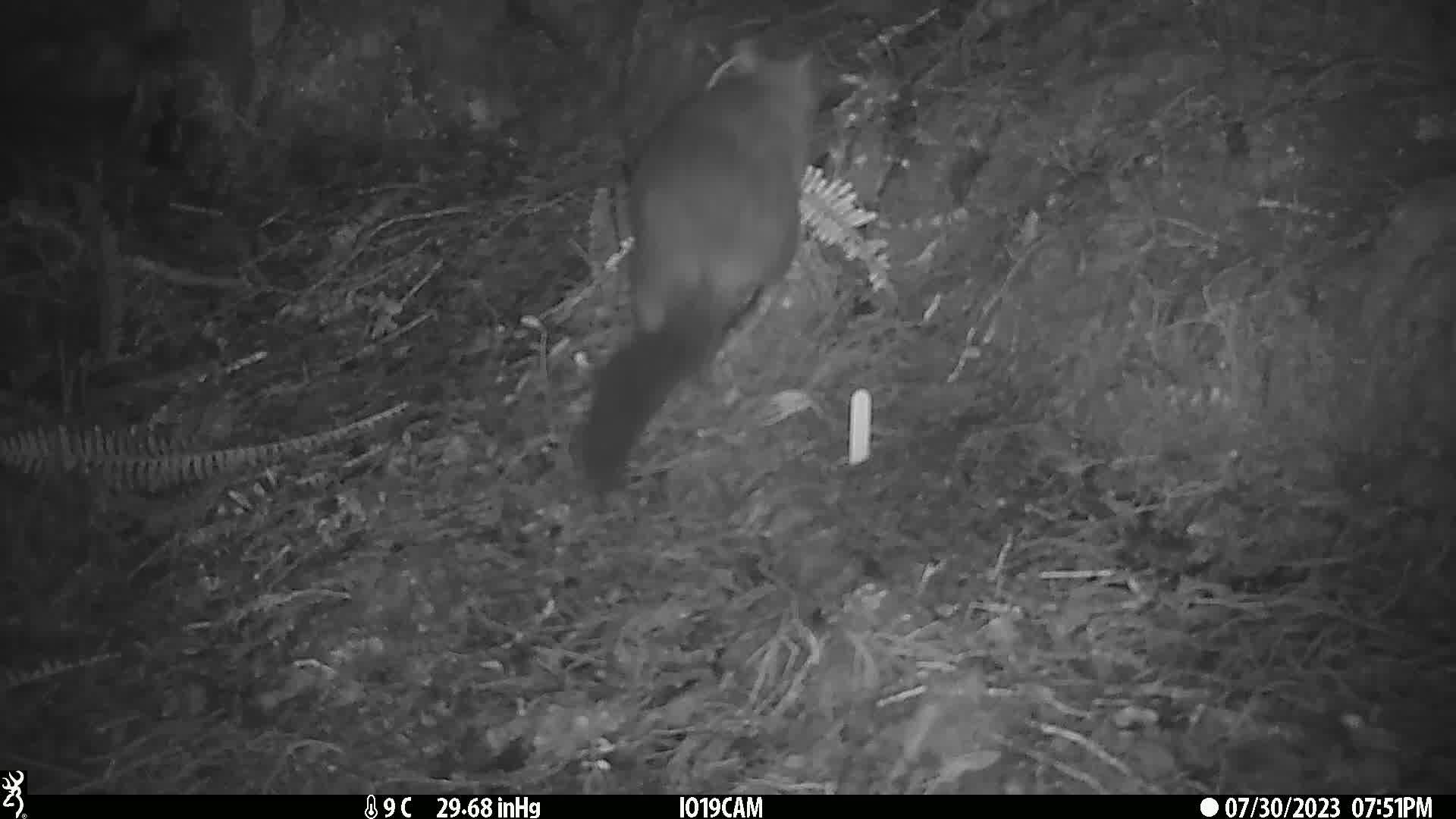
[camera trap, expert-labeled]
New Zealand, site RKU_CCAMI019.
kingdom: Animalia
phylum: Chordata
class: Mammalia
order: Diprotodontia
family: Phalangeridae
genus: Trichosurus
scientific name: Trichosurus vulpecula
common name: common brushtail possum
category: possum